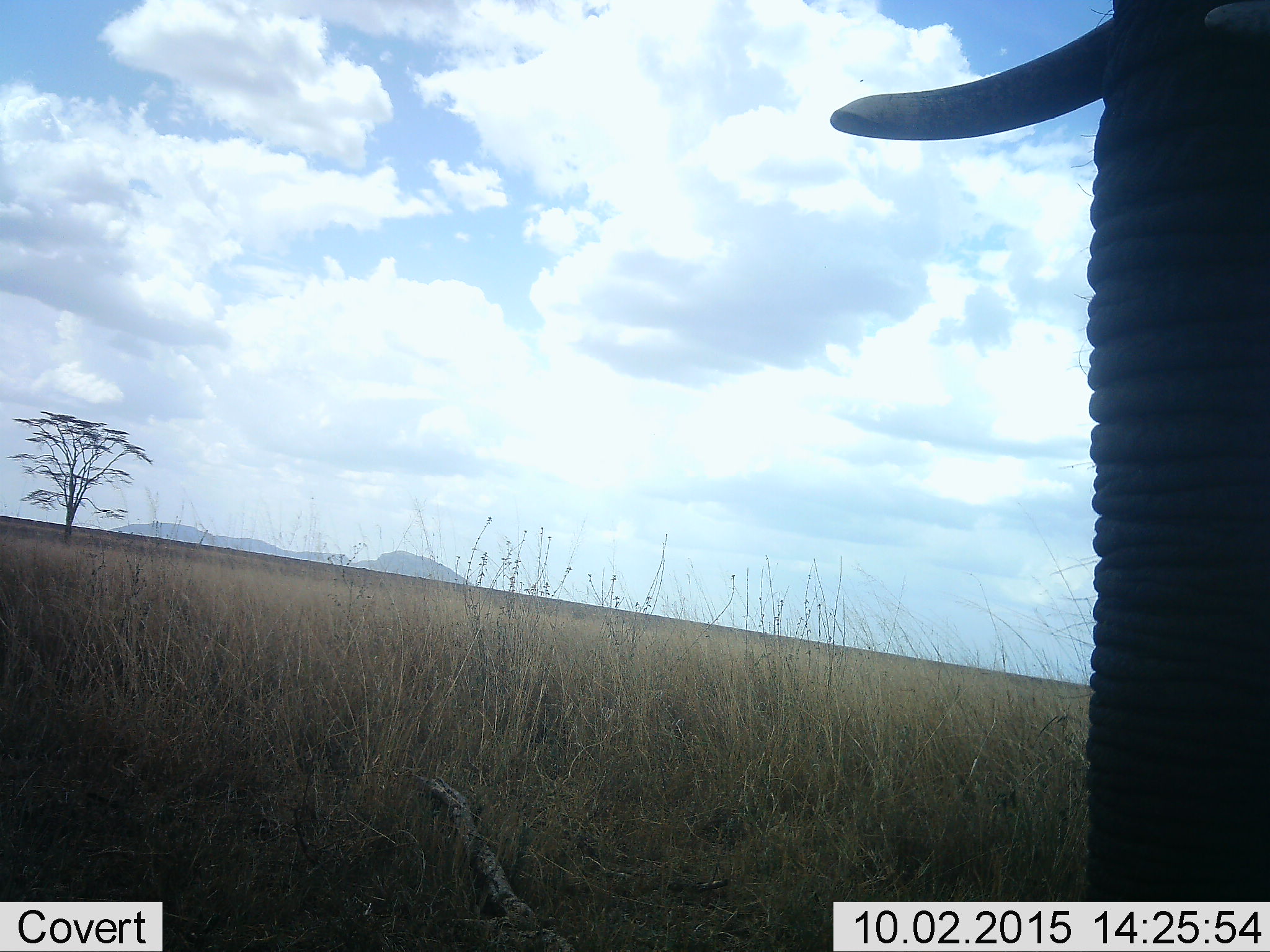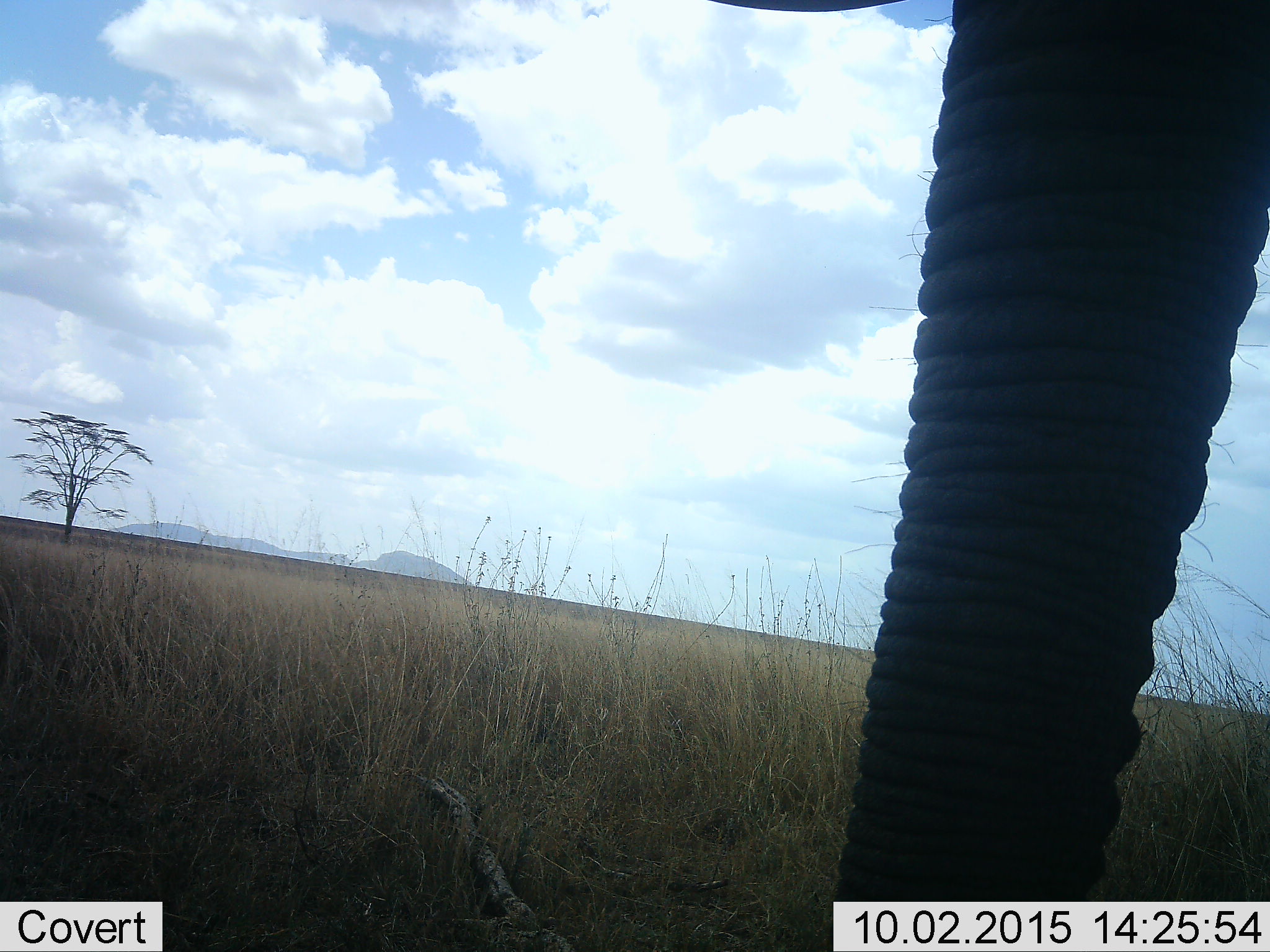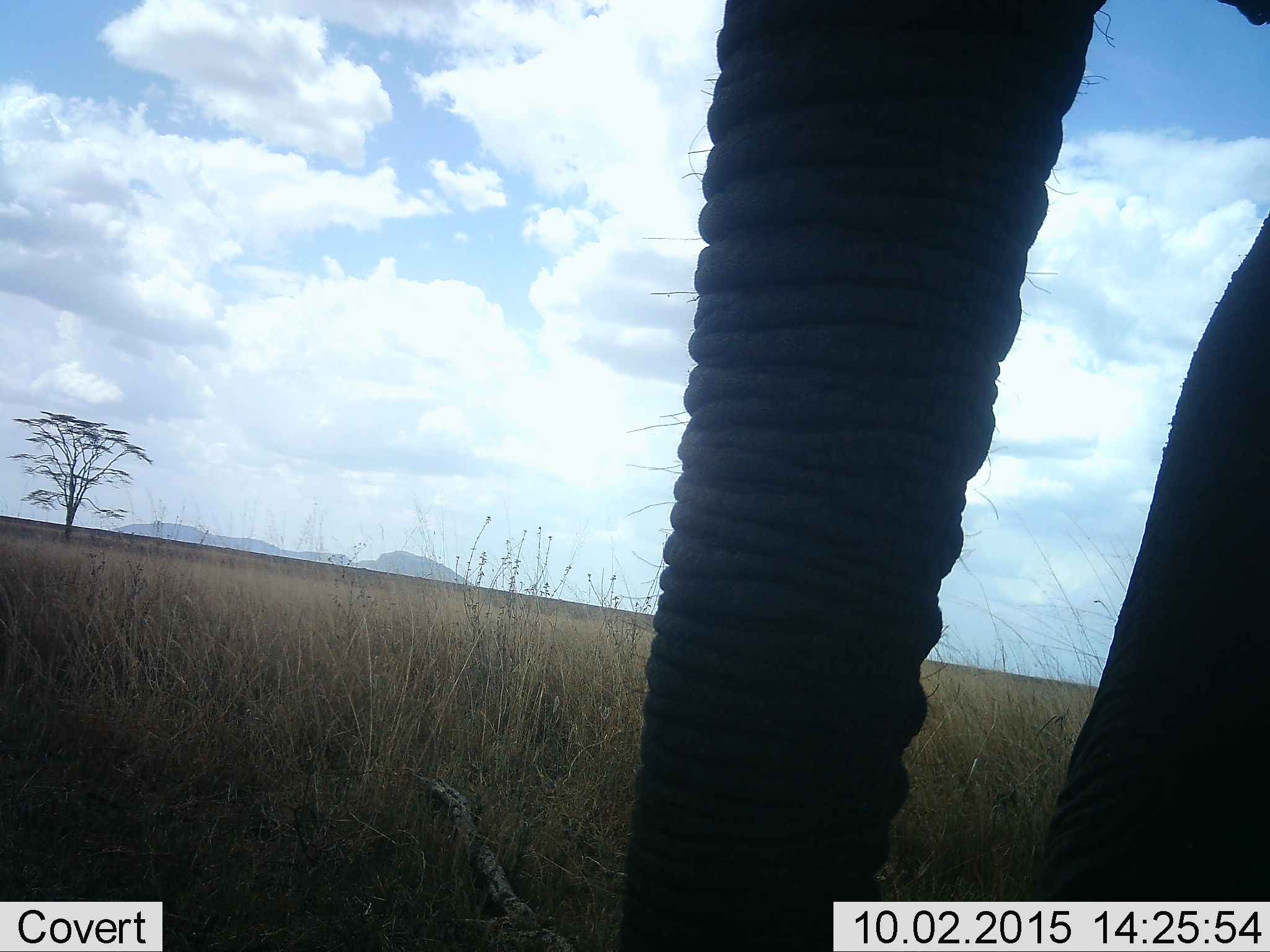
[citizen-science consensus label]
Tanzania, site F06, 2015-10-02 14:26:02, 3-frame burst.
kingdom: Animalia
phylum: Chordata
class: Mammalia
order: Proboscidea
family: Elephantidae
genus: Loxodonta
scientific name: Loxodonta africana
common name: african bush elephant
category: elephant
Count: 1.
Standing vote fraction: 27%.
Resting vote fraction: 7%.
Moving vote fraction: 73%.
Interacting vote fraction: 0%.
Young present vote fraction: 0%.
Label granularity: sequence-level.